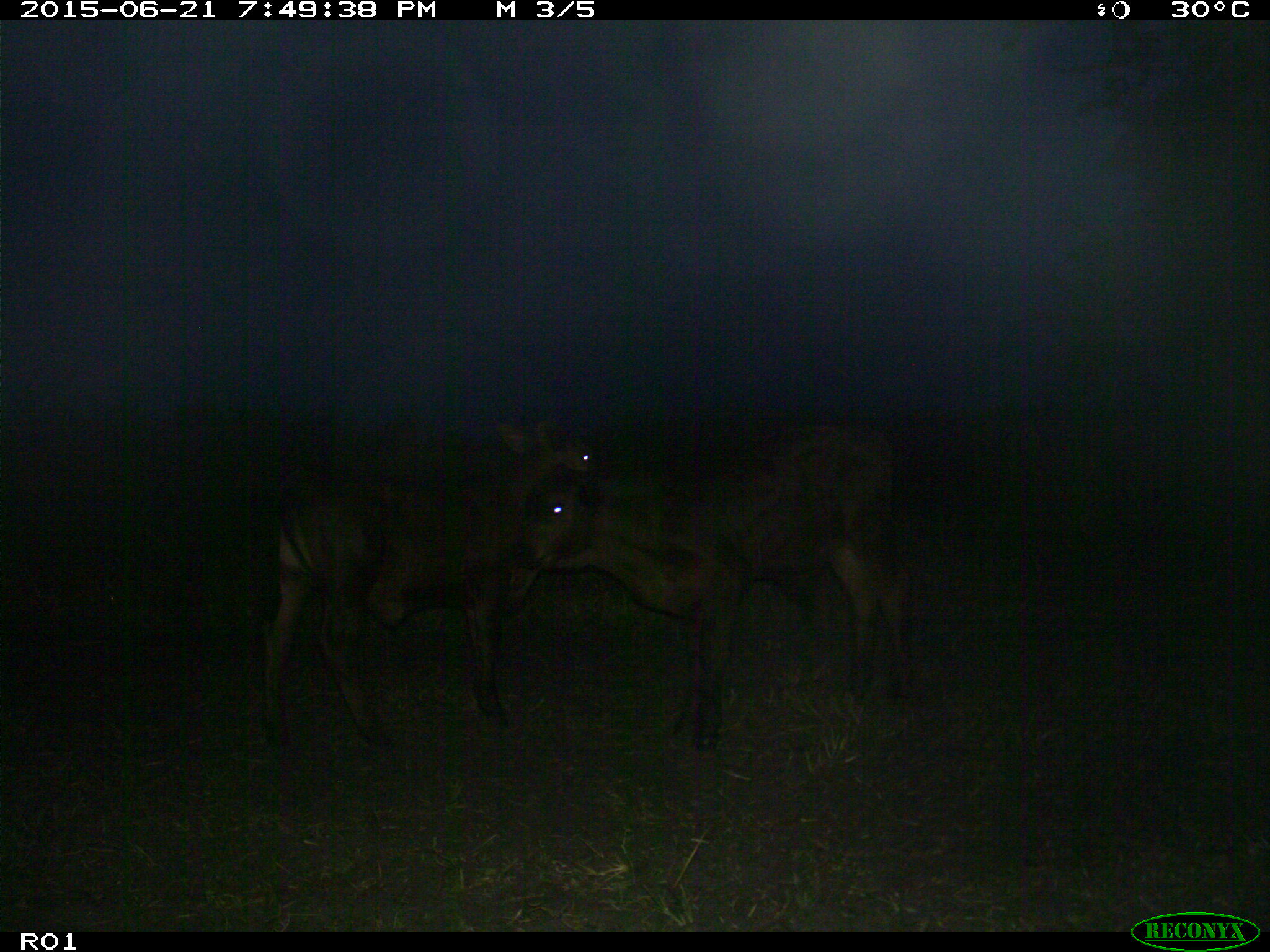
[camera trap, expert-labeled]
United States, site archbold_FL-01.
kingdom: Animalia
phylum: Chordata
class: Mammalia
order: Artiodactyla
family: Bovidae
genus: Bos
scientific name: Bos taurus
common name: domestic cow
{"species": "Bos taurus (domestic cow)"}